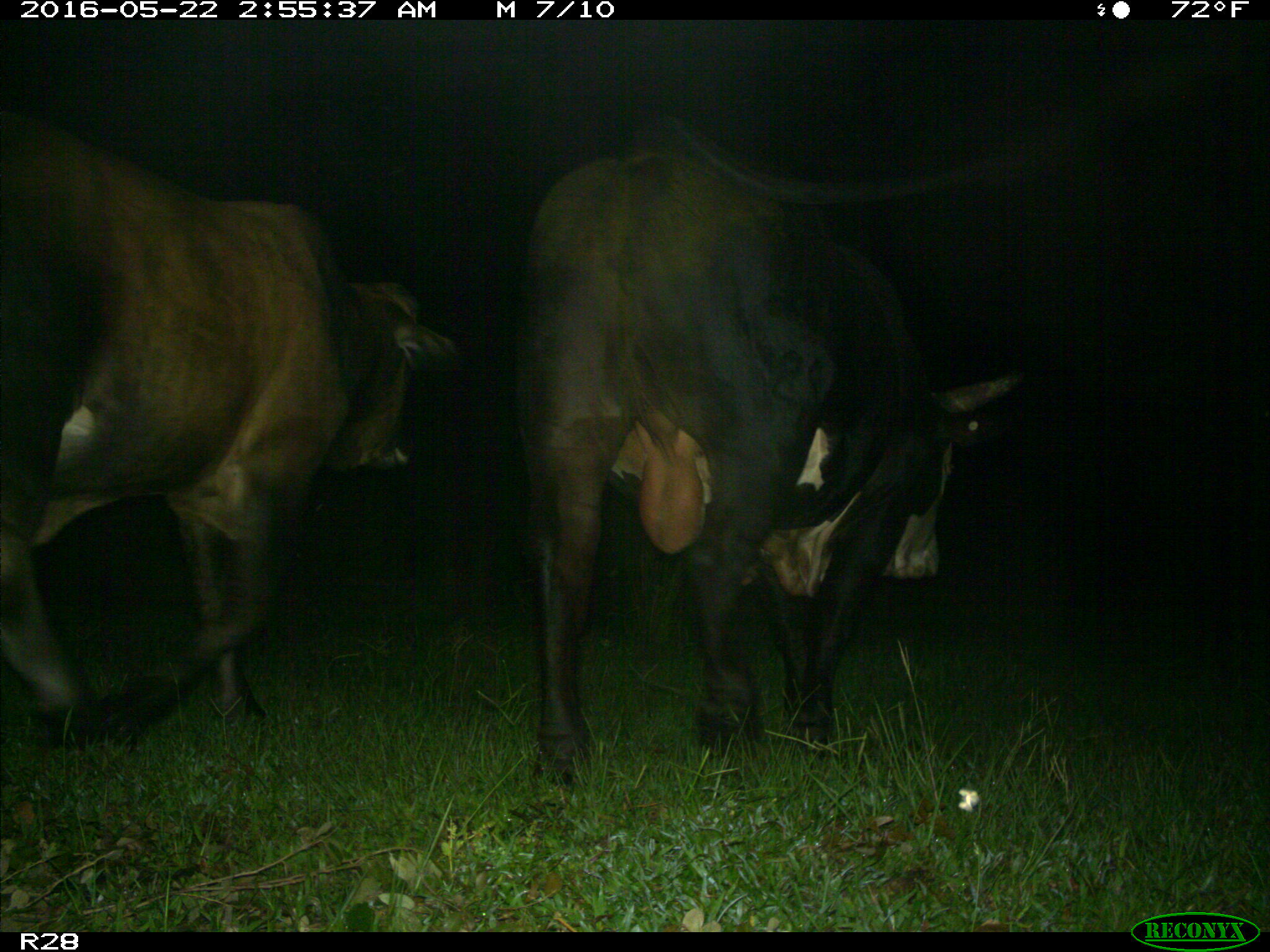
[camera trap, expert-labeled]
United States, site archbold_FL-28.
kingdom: Animalia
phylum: Chordata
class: Mammalia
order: Artiodactyla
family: Bovidae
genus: Bos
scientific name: Bos taurus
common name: domestic cow